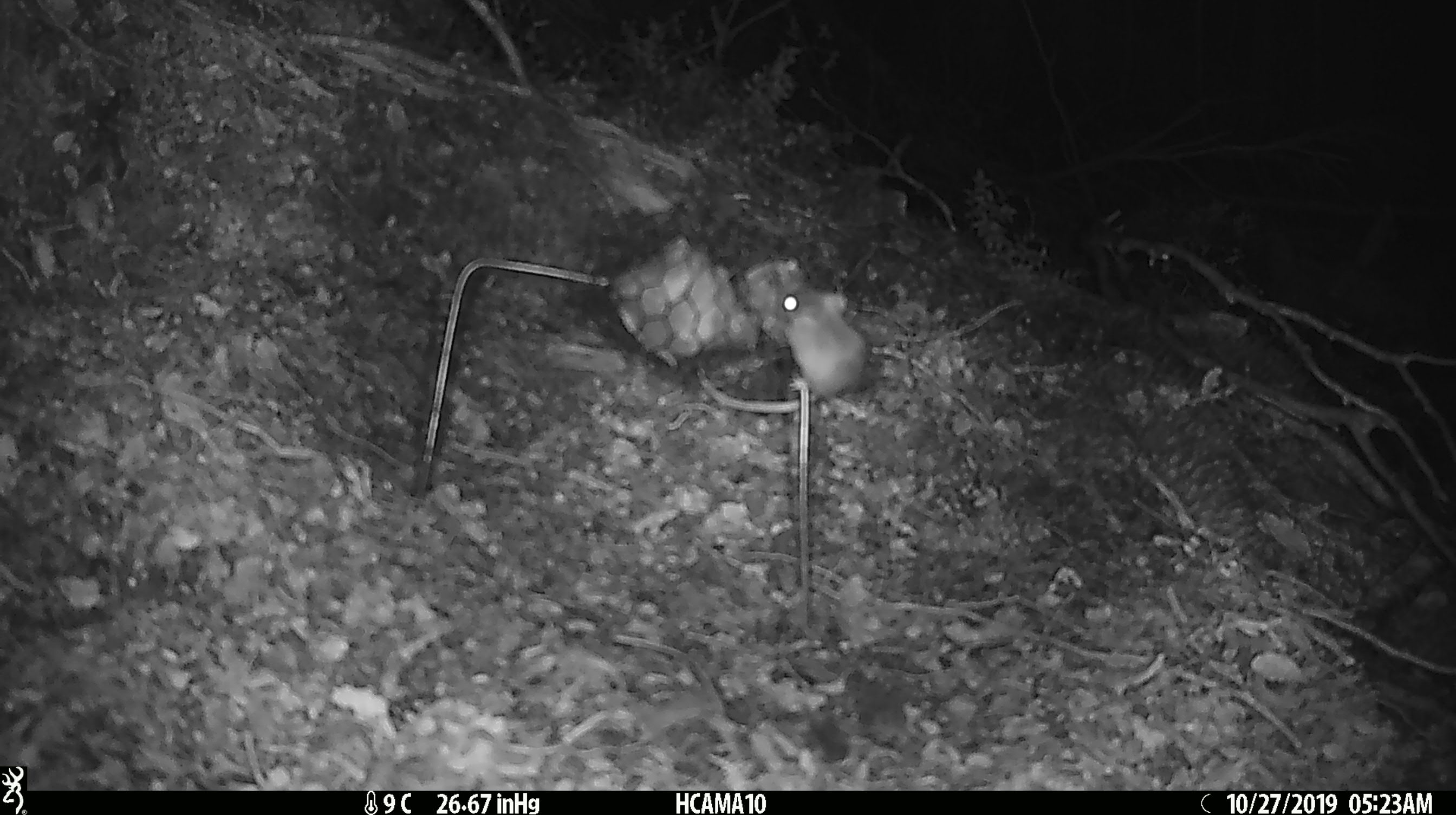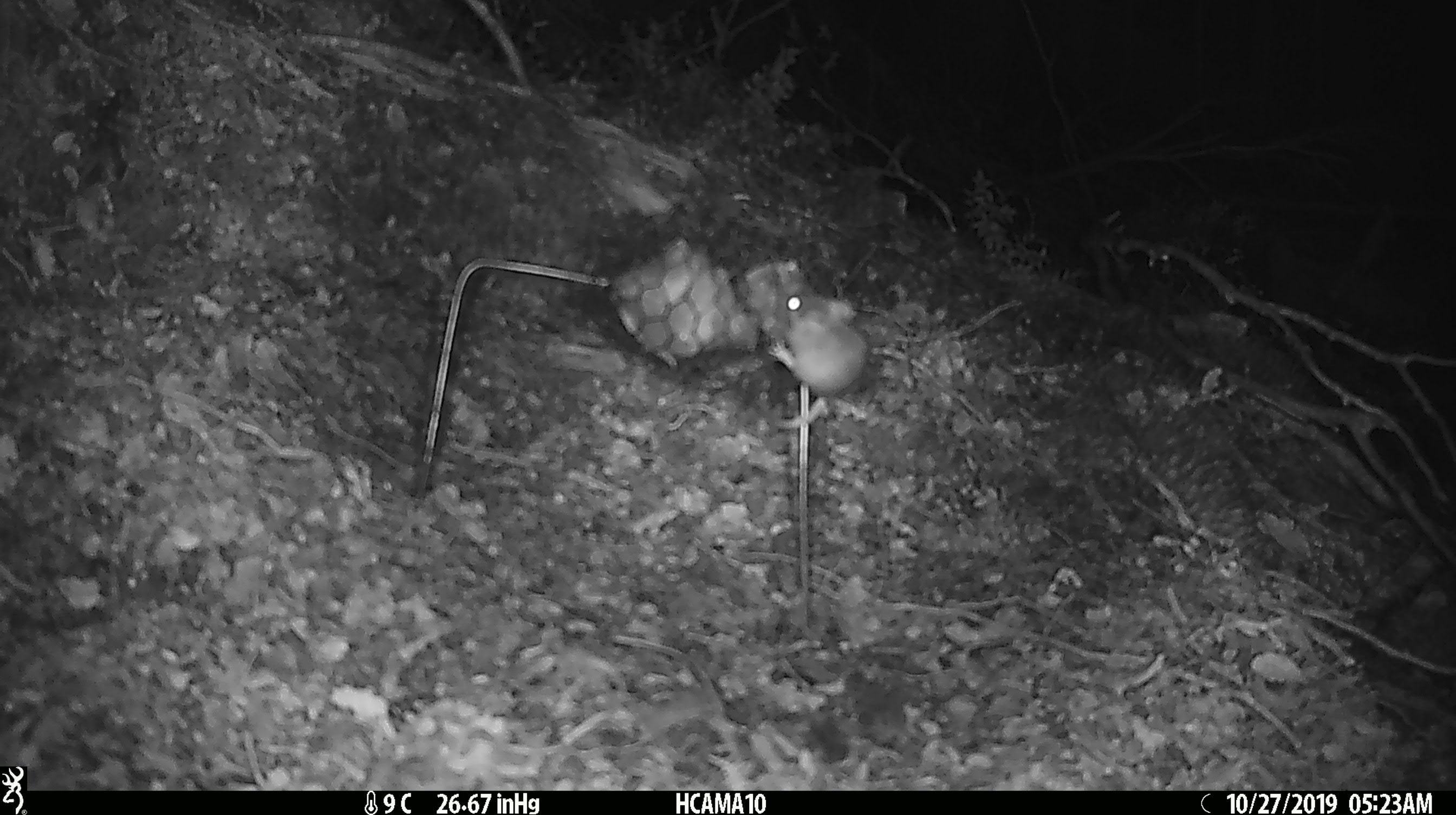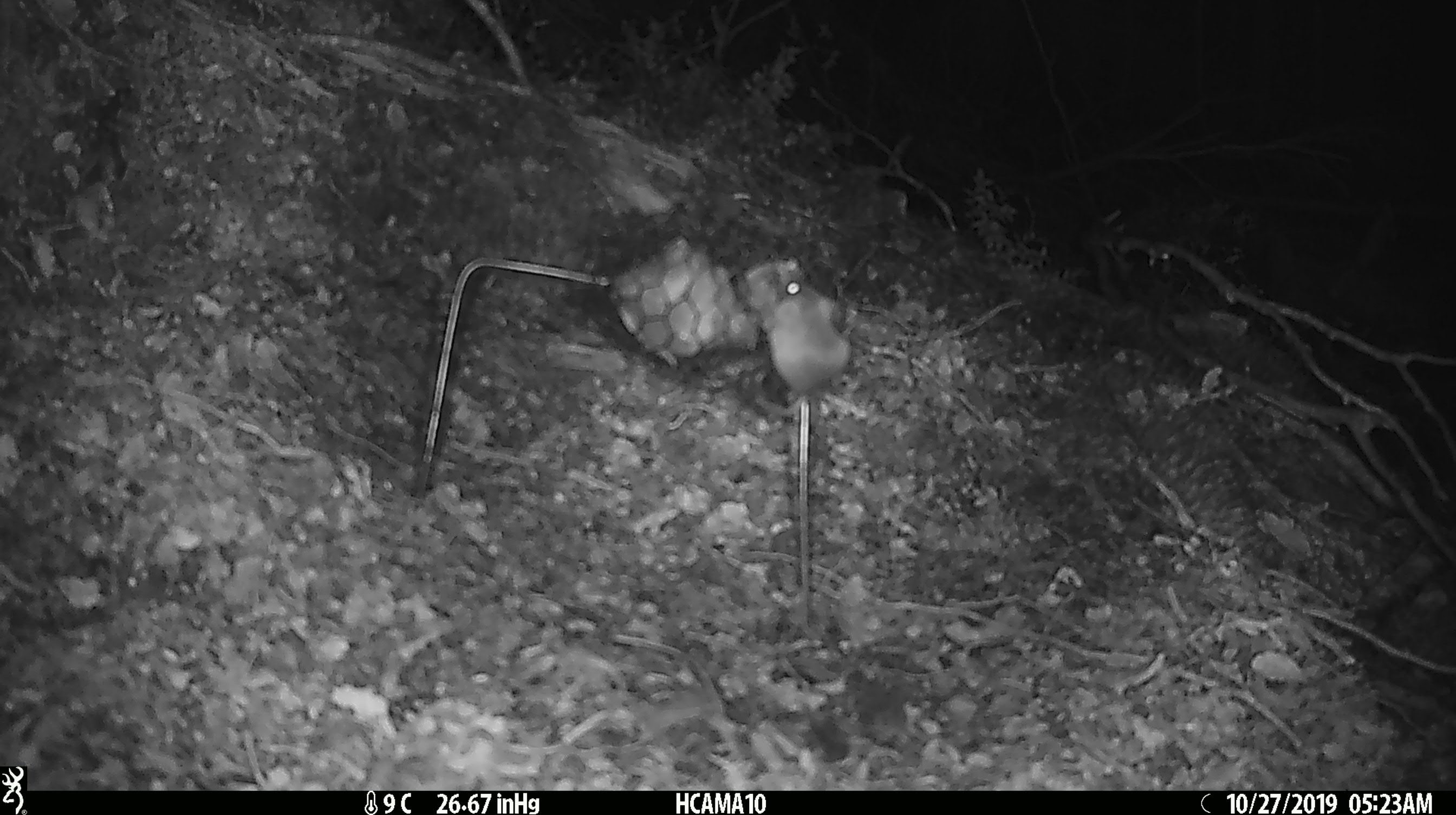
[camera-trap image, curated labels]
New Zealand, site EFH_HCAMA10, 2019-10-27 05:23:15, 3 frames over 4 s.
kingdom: Animalia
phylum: Chordata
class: Mammalia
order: Rodentia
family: Muridae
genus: Mus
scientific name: Mus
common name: mouse